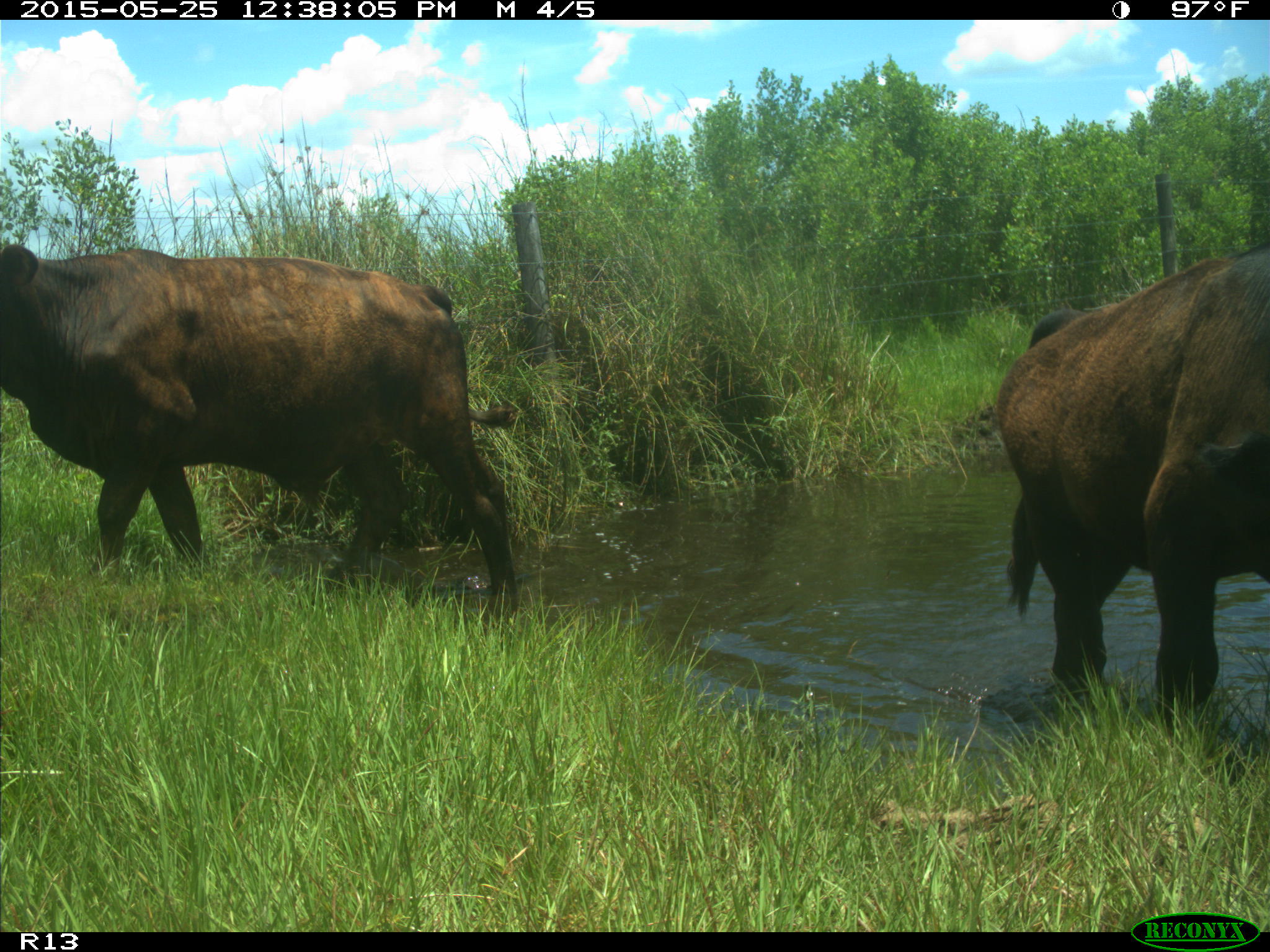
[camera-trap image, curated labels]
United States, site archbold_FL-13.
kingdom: Animalia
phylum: Chordata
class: Mammalia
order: Artiodactyla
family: Bovidae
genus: Bos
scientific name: Bos taurus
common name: domestic cow